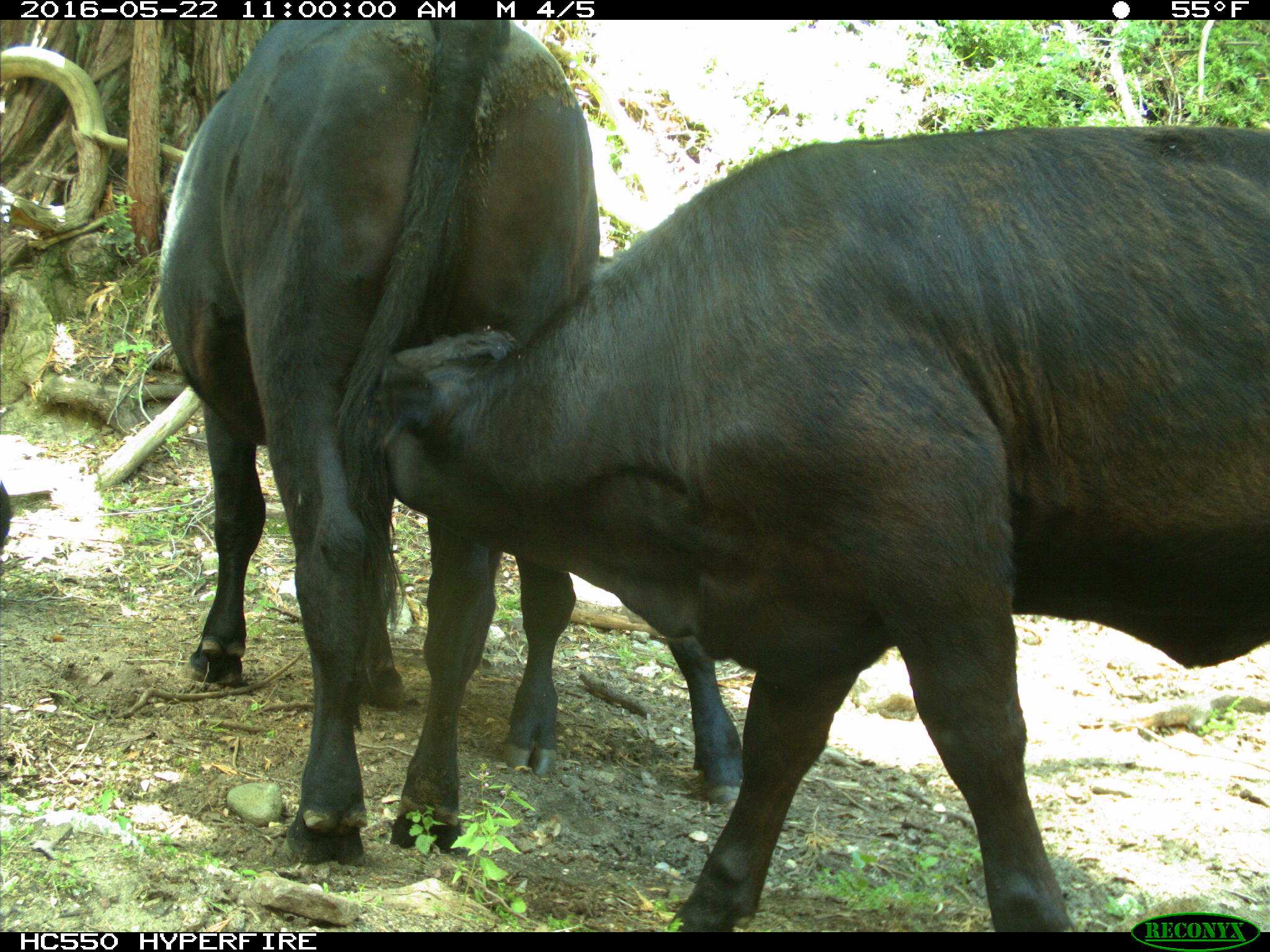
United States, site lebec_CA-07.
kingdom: Animalia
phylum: Chordata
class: Mammalia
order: Artiodactyla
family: Bovidae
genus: Bos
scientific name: Bos taurus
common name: domestic cow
Bos taurus (domestic cow).